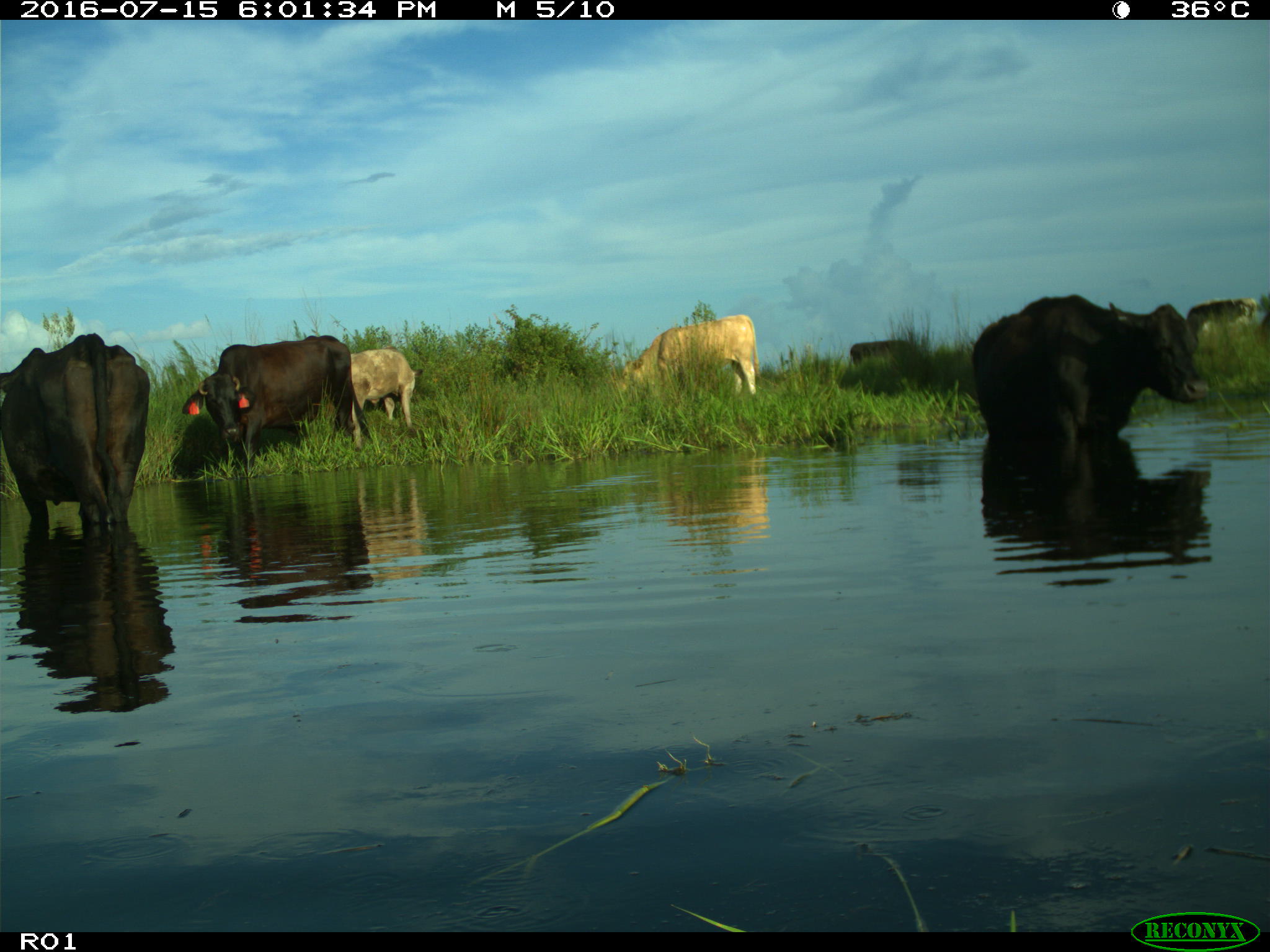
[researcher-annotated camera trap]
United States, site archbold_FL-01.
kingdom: Animalia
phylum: Chordata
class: Mammalia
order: Artiodactyla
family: Bovidae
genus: Bos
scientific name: Bos taurus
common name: domestic cow